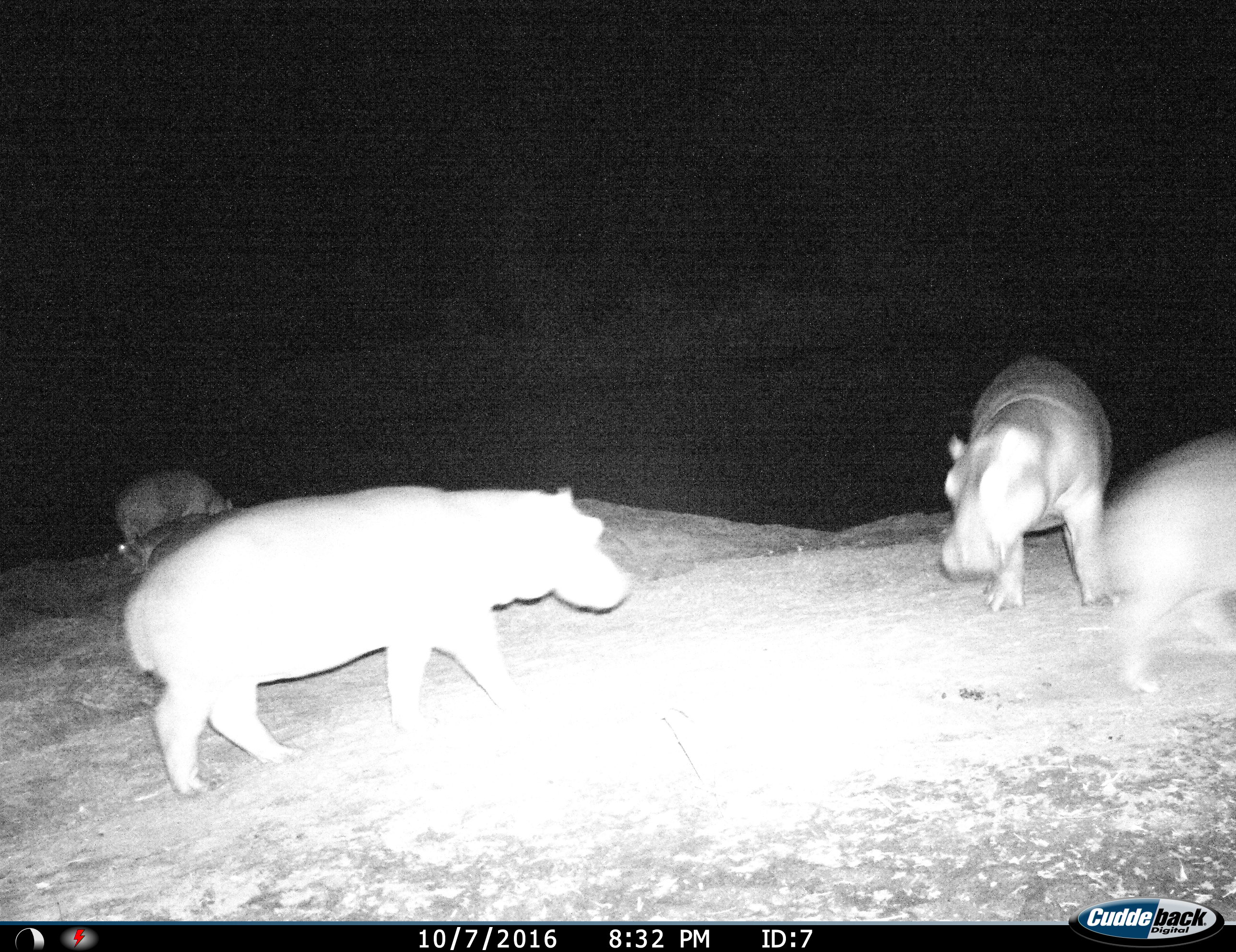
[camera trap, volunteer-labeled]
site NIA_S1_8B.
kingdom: Animalia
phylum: Chordata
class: Mammalia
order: Artiodactyla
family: Hippopotamidae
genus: Hippopotamus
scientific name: Hippopotamus amphibius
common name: hippopotamus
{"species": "hippopotamus (Hippopotamus amphibius)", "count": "5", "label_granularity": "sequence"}